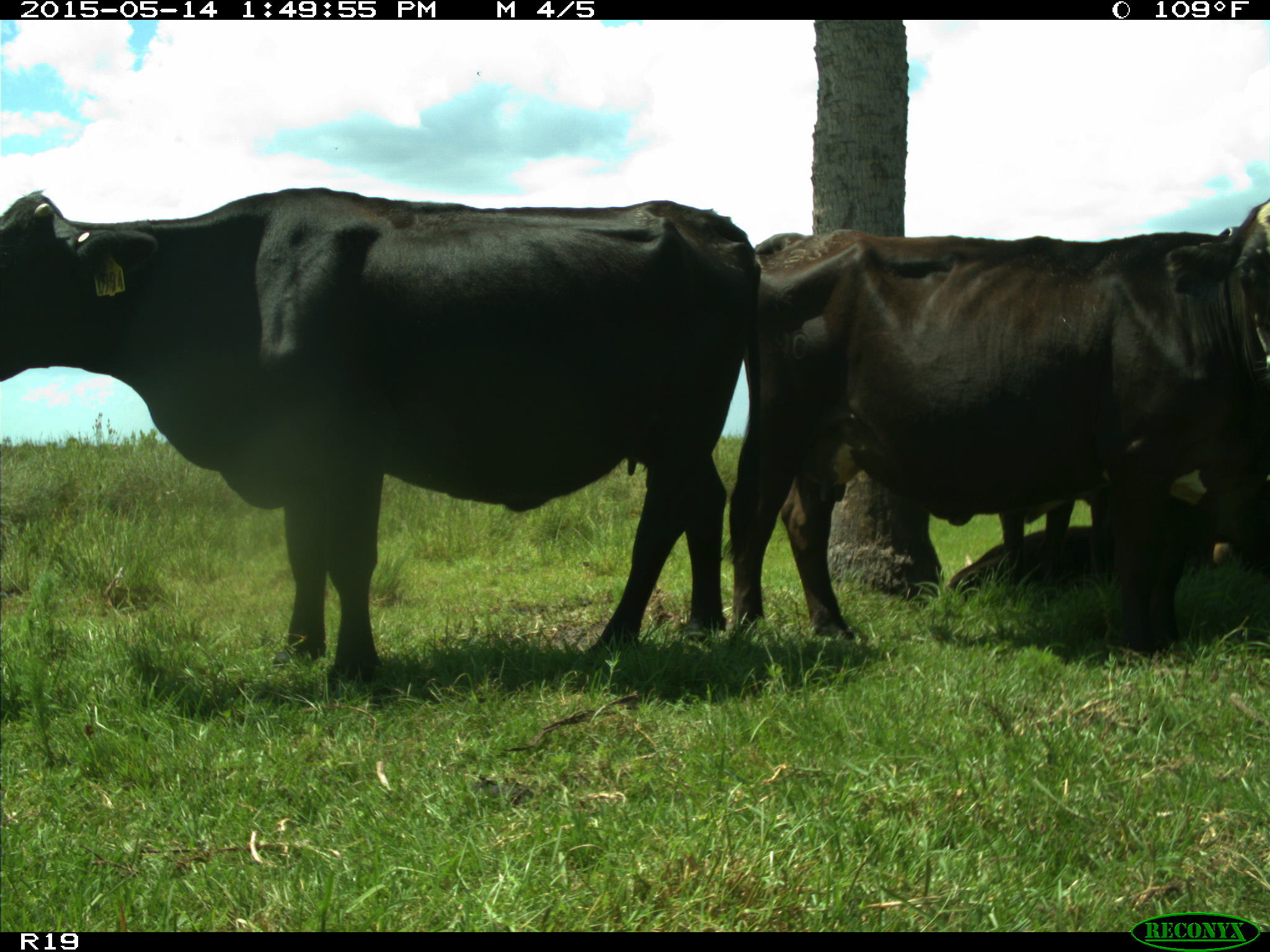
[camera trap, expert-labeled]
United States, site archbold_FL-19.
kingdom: Animalia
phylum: Chordata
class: Mammalia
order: Artiodactyla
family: Bovidae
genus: Bos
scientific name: Bos taurus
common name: domestic cow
Bos taurus (domestic cow).